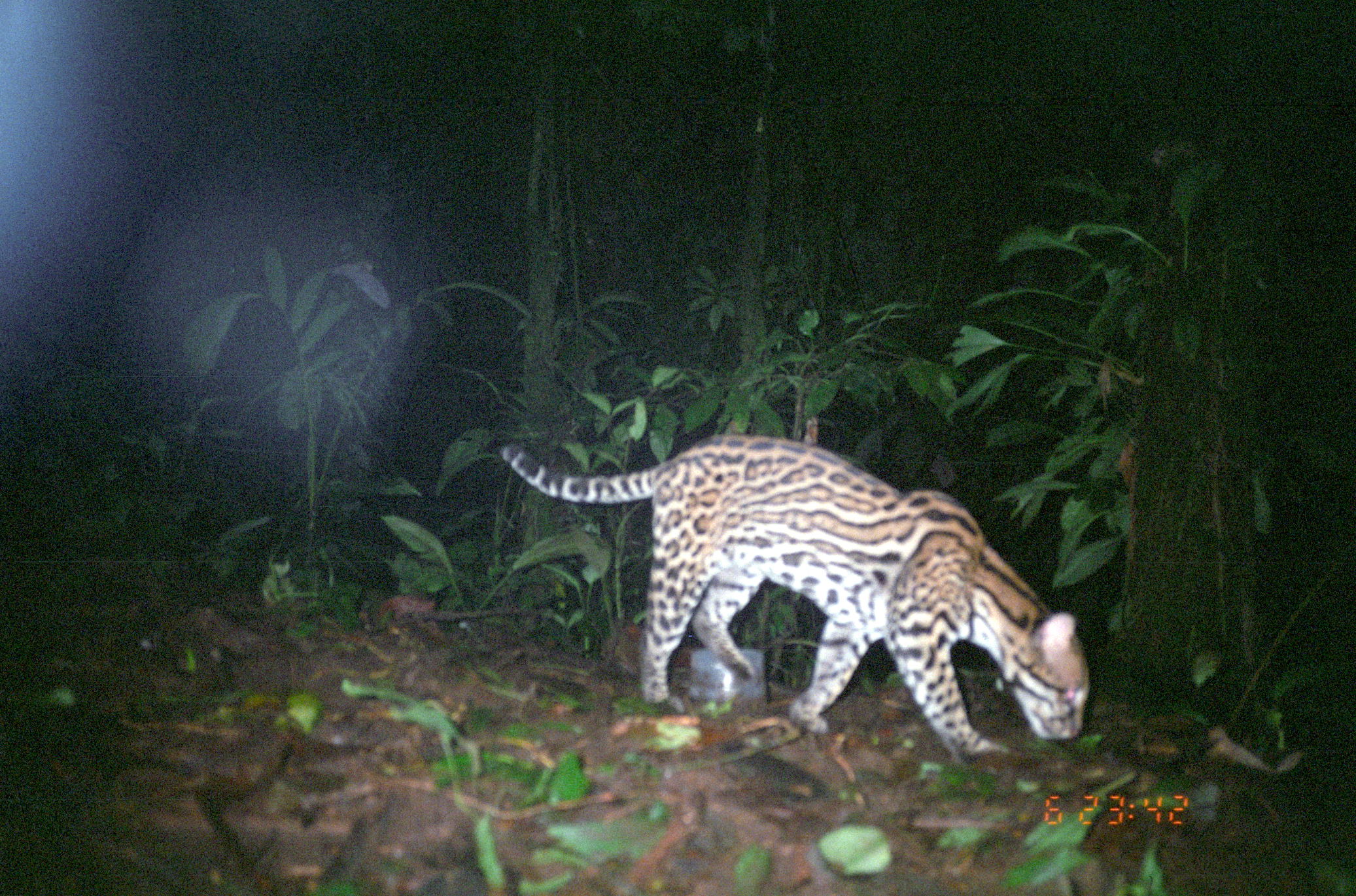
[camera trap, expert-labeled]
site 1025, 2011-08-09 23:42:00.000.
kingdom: Animalia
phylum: Chordata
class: Mammalia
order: Carnivora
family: Felidae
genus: Leopardus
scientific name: Leopardus pardalis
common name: ocelot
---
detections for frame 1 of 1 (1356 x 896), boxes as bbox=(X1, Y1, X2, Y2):
leopardus pardalis: bbox=(499, 433, 1091, 761)